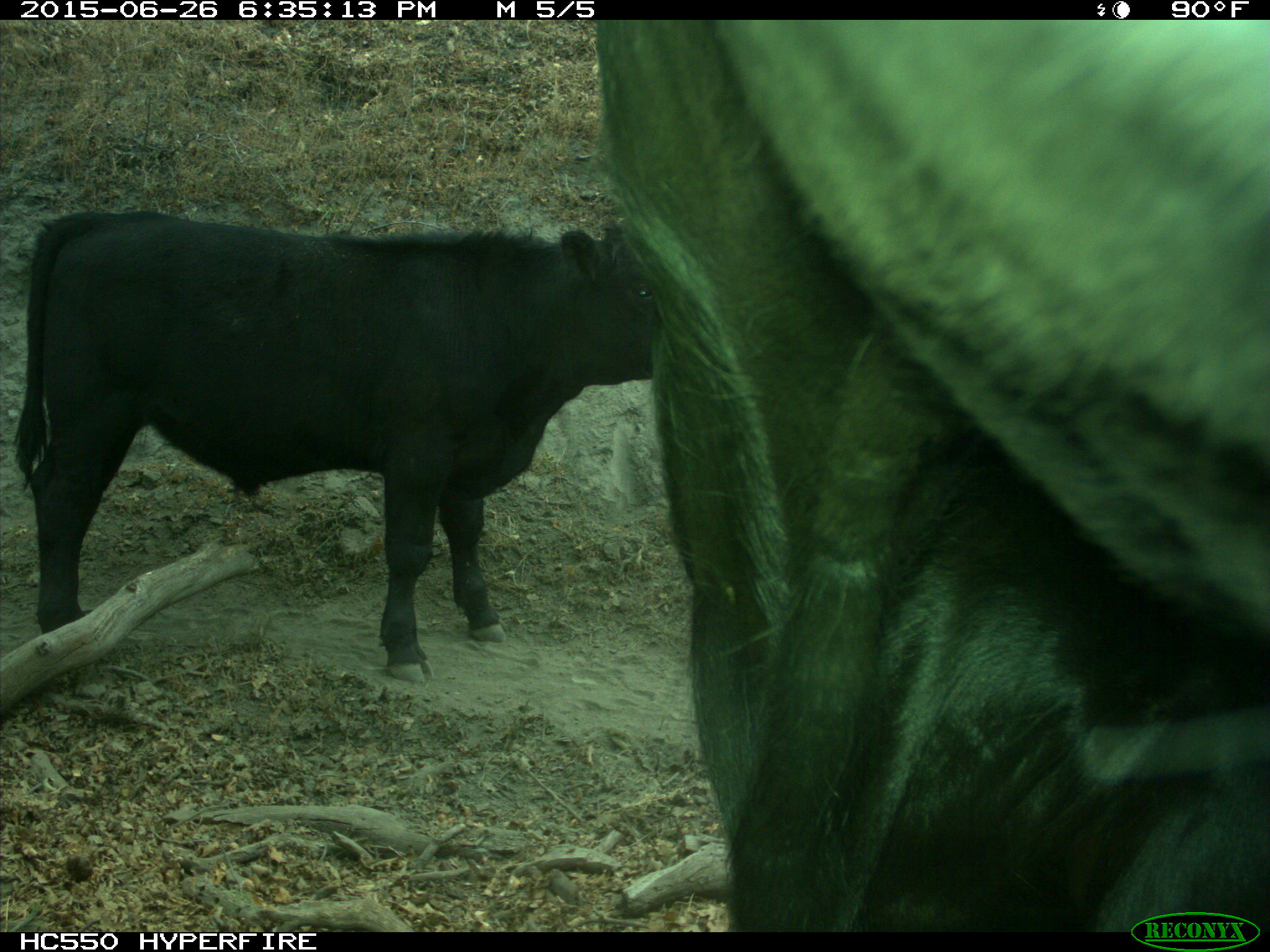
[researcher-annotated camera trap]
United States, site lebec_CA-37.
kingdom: Animalia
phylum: Chordata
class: Mammalia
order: Artiodactyla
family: Bovidae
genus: Bos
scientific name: Bos taurus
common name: domestic cow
Bos taurus (domestic cow).